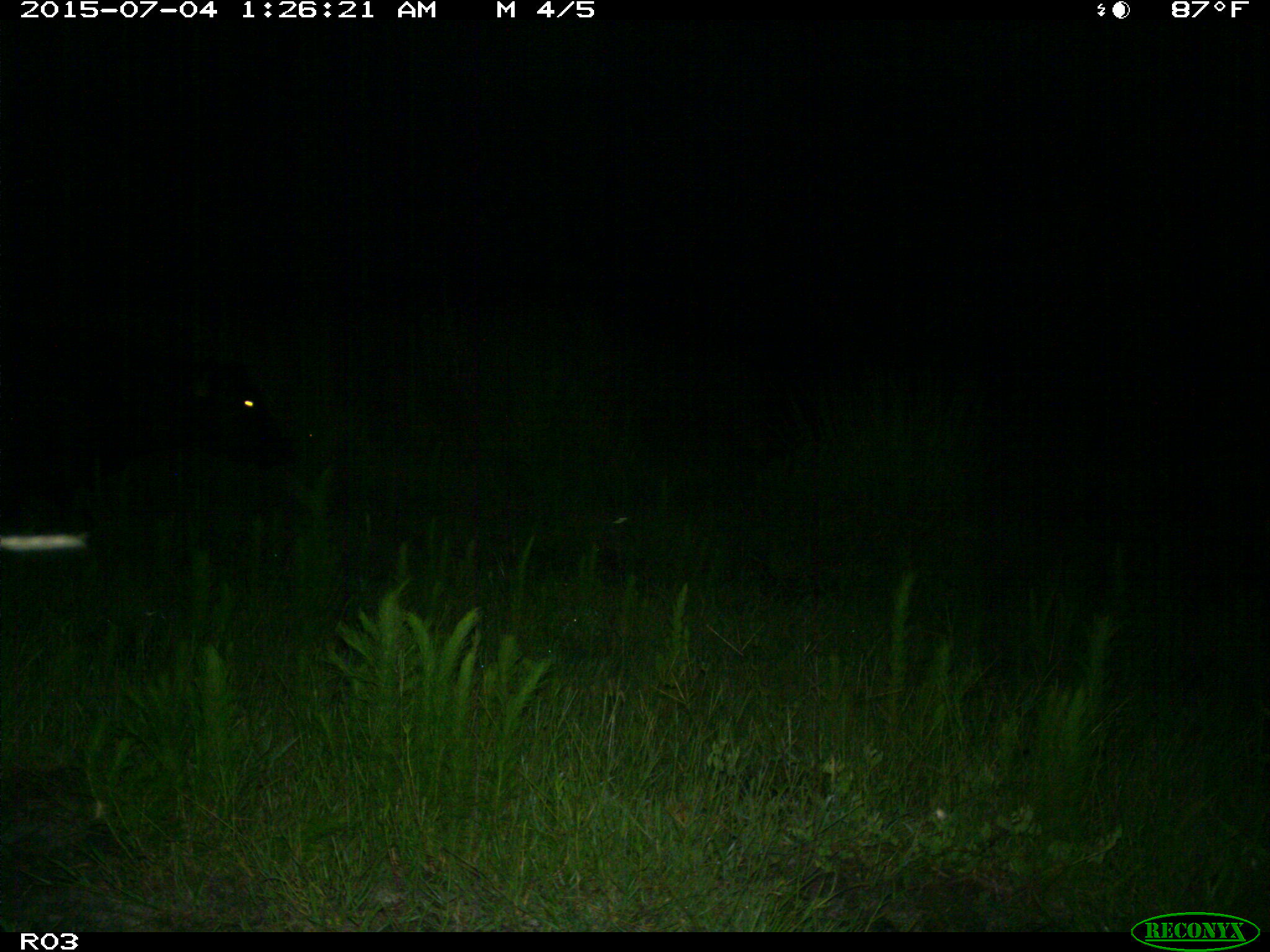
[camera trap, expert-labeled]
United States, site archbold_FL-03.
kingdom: Animalia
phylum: Chordata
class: Mammalia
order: Artiodactyla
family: Bovidae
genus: Bos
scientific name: Bos taurus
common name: domestic cow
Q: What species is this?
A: Bos taurus (domestic cow).